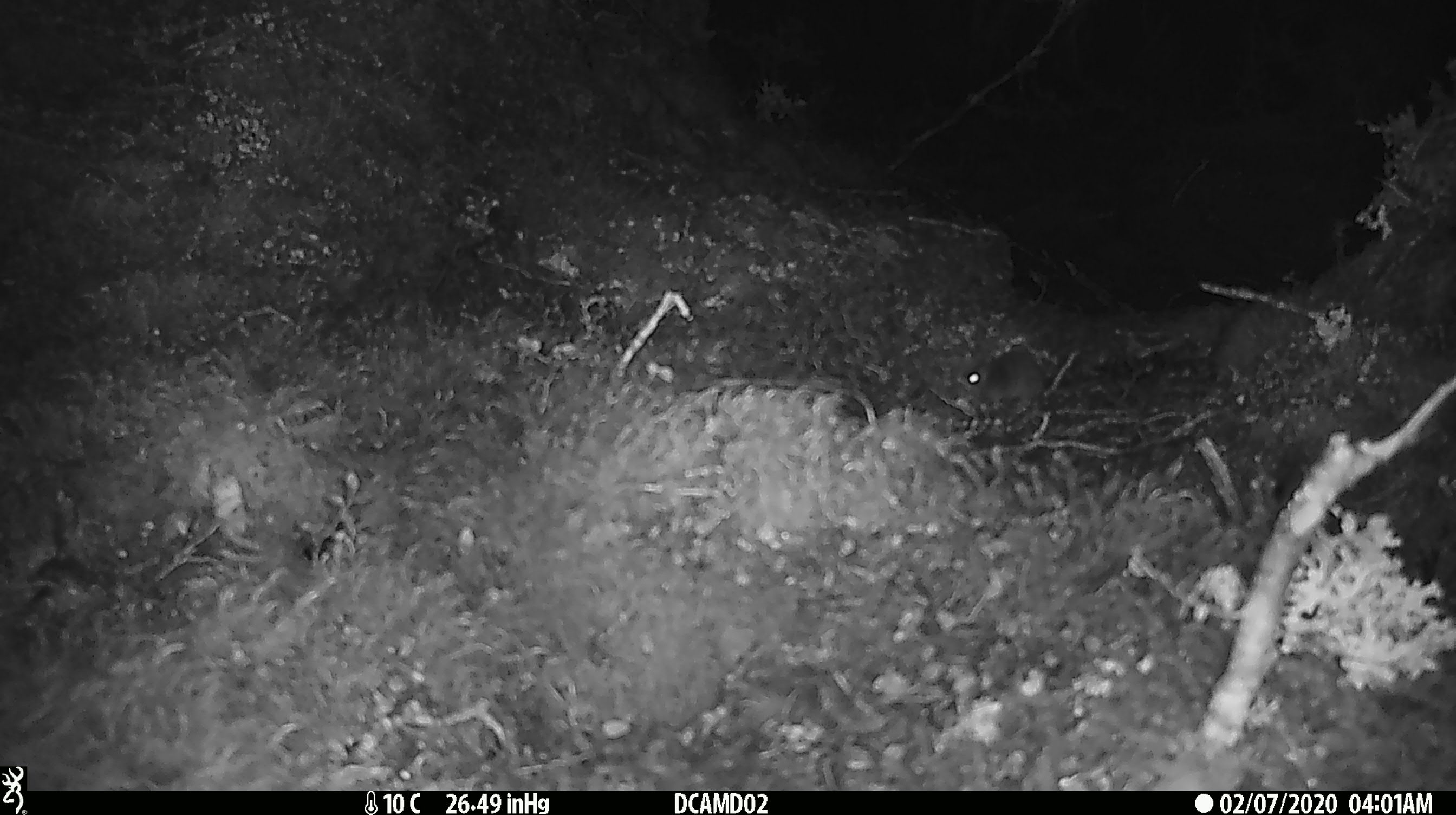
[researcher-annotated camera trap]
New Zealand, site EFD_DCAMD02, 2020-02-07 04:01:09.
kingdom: Animalia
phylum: Chordata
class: Mammalia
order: Rodentia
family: Muridae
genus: Mus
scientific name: Mus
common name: mouse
Mouse (Mus).